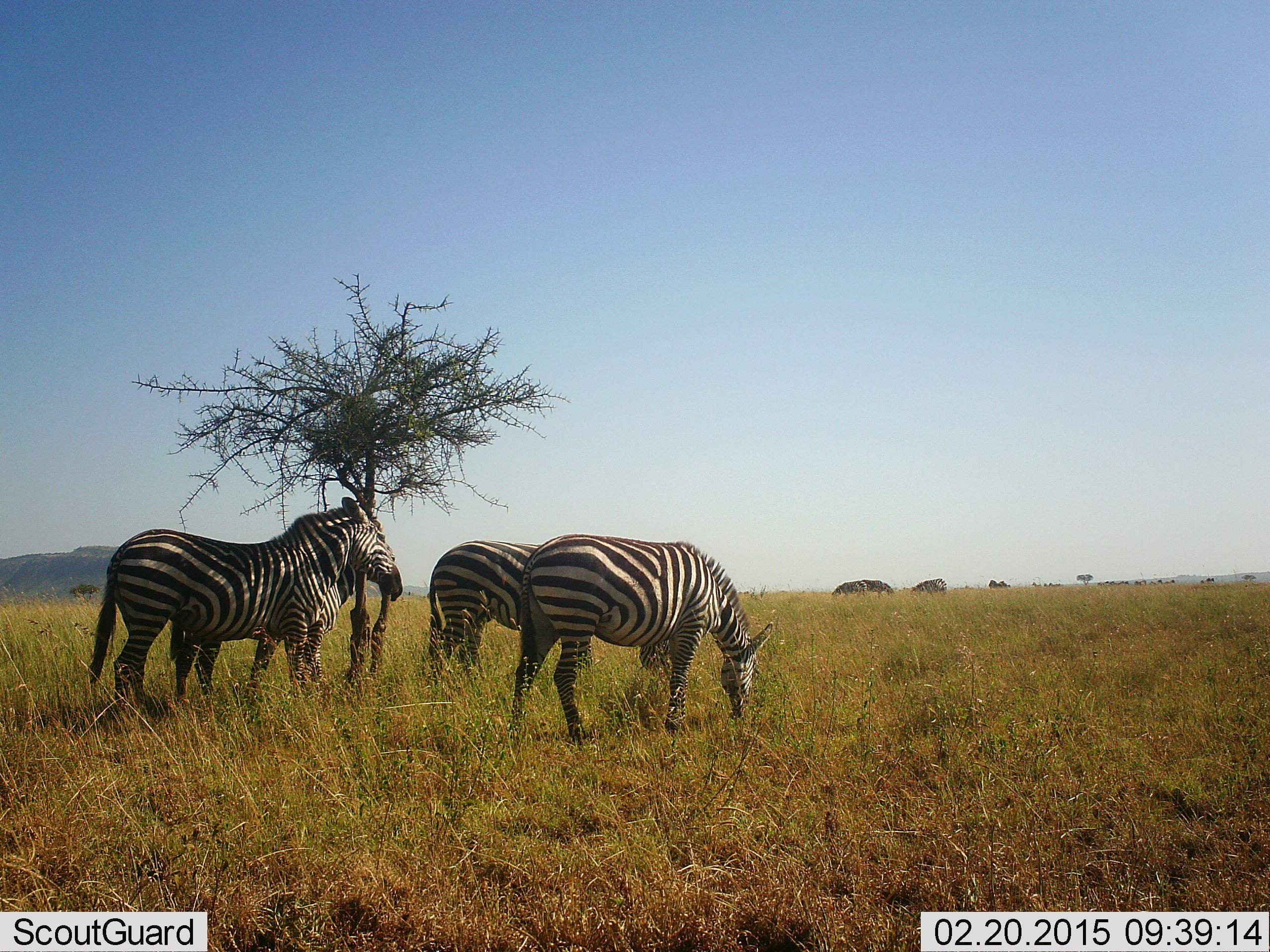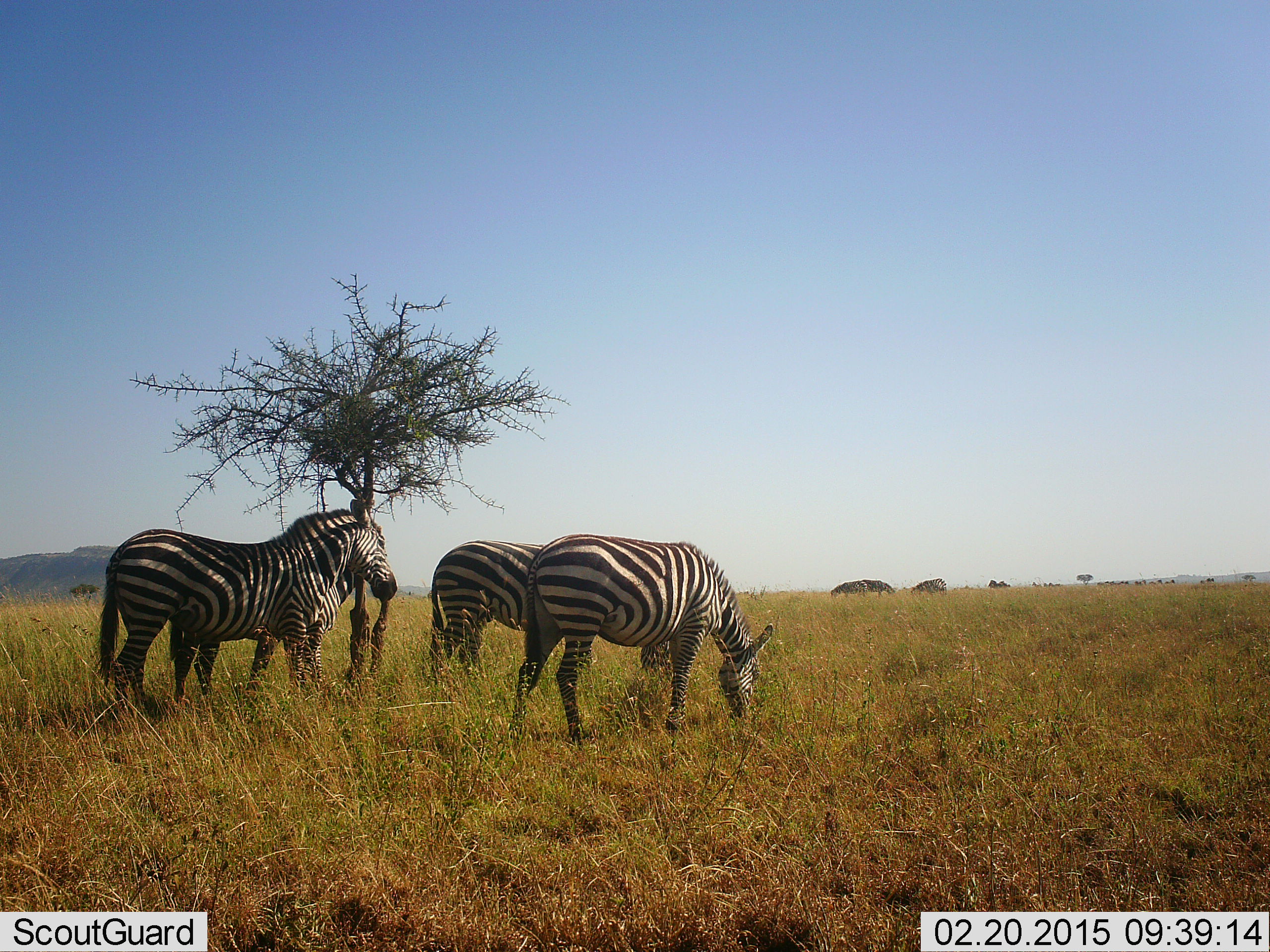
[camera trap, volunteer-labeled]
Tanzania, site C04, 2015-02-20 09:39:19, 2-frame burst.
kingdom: Animalia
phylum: Chordata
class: Mammalia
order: Perissodactyla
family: Equidae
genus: Equus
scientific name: Equus quagga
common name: plains zebra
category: zebra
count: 4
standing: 100%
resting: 0%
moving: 10%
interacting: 0%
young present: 20%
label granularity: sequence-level